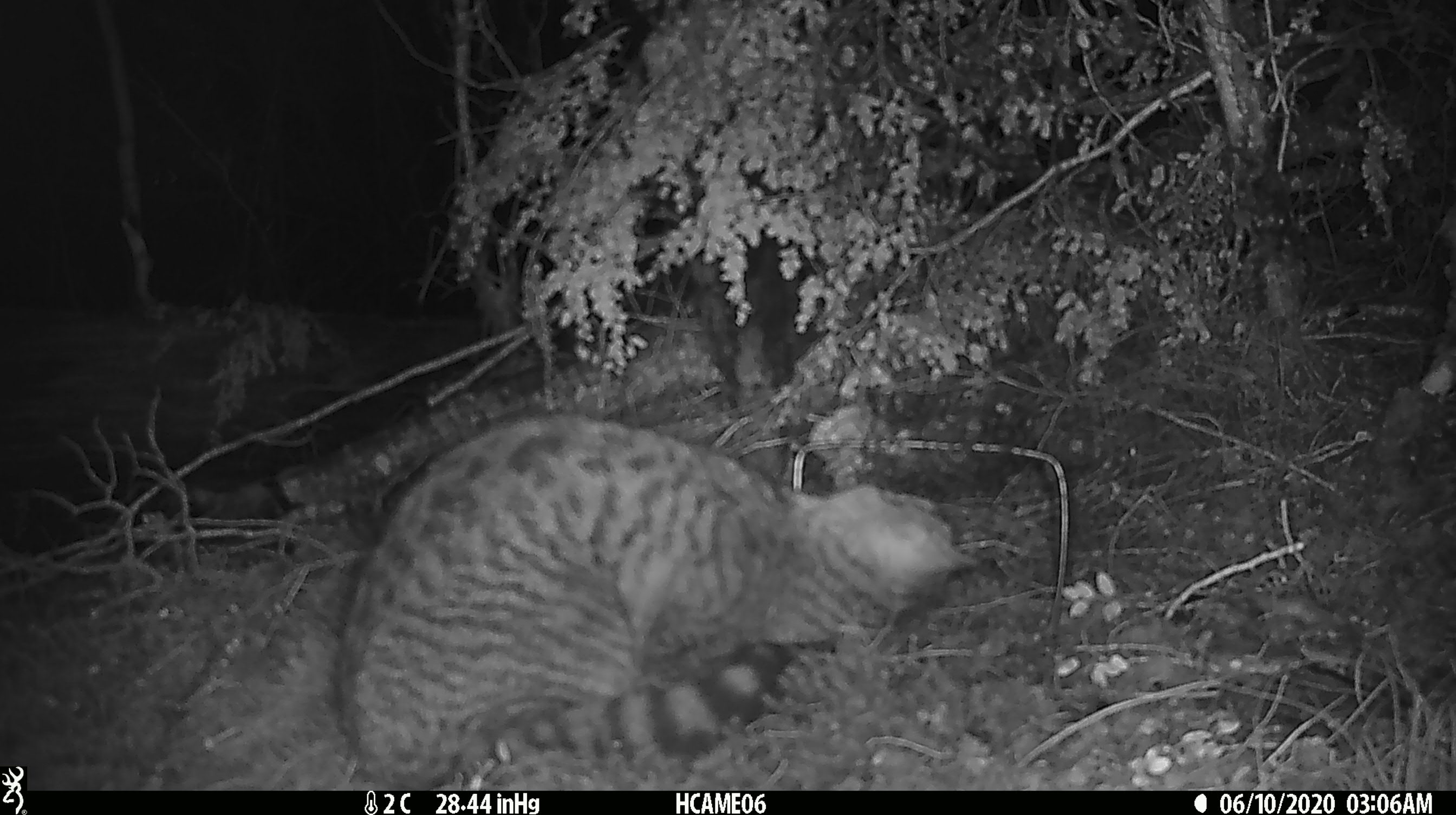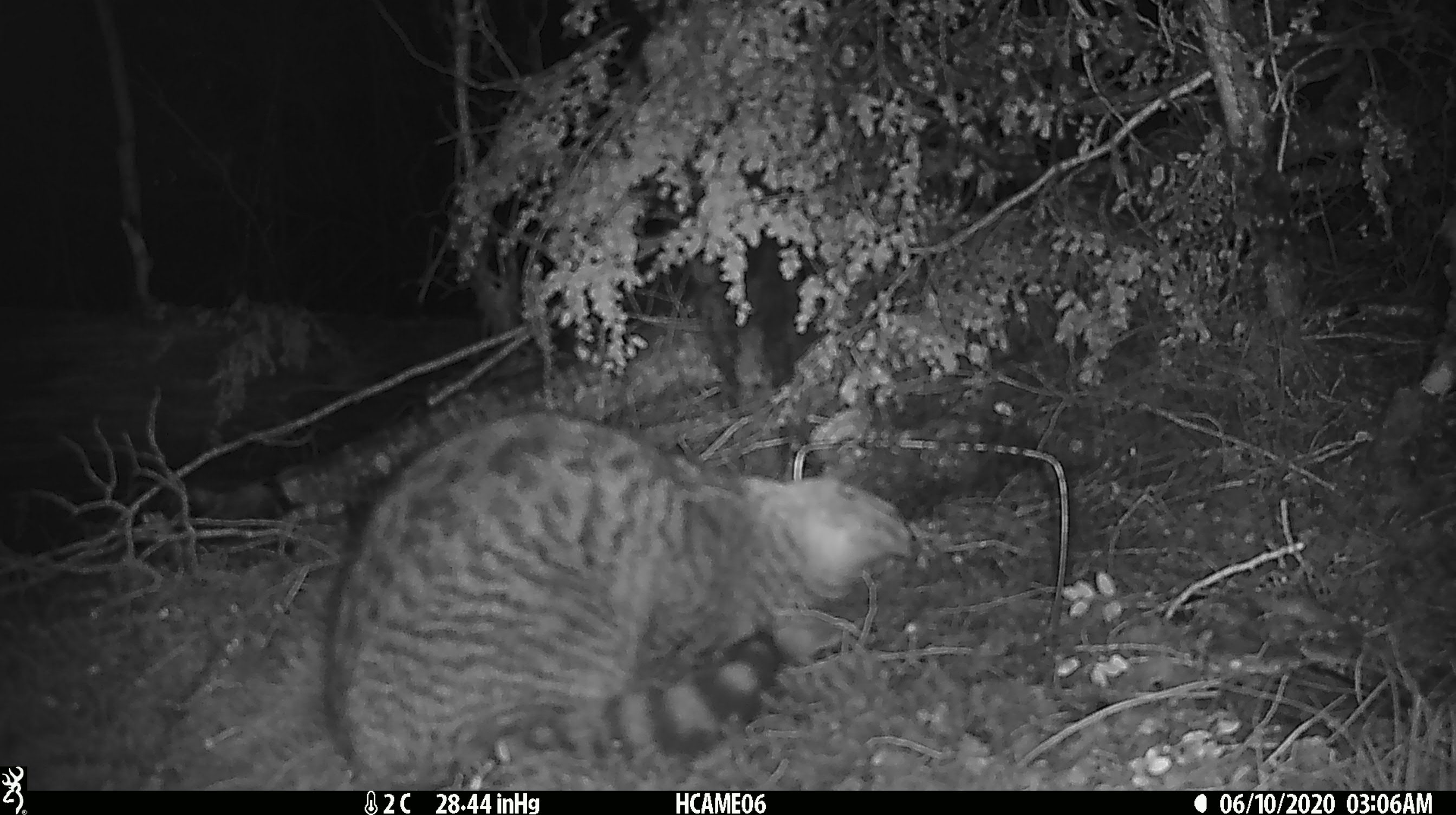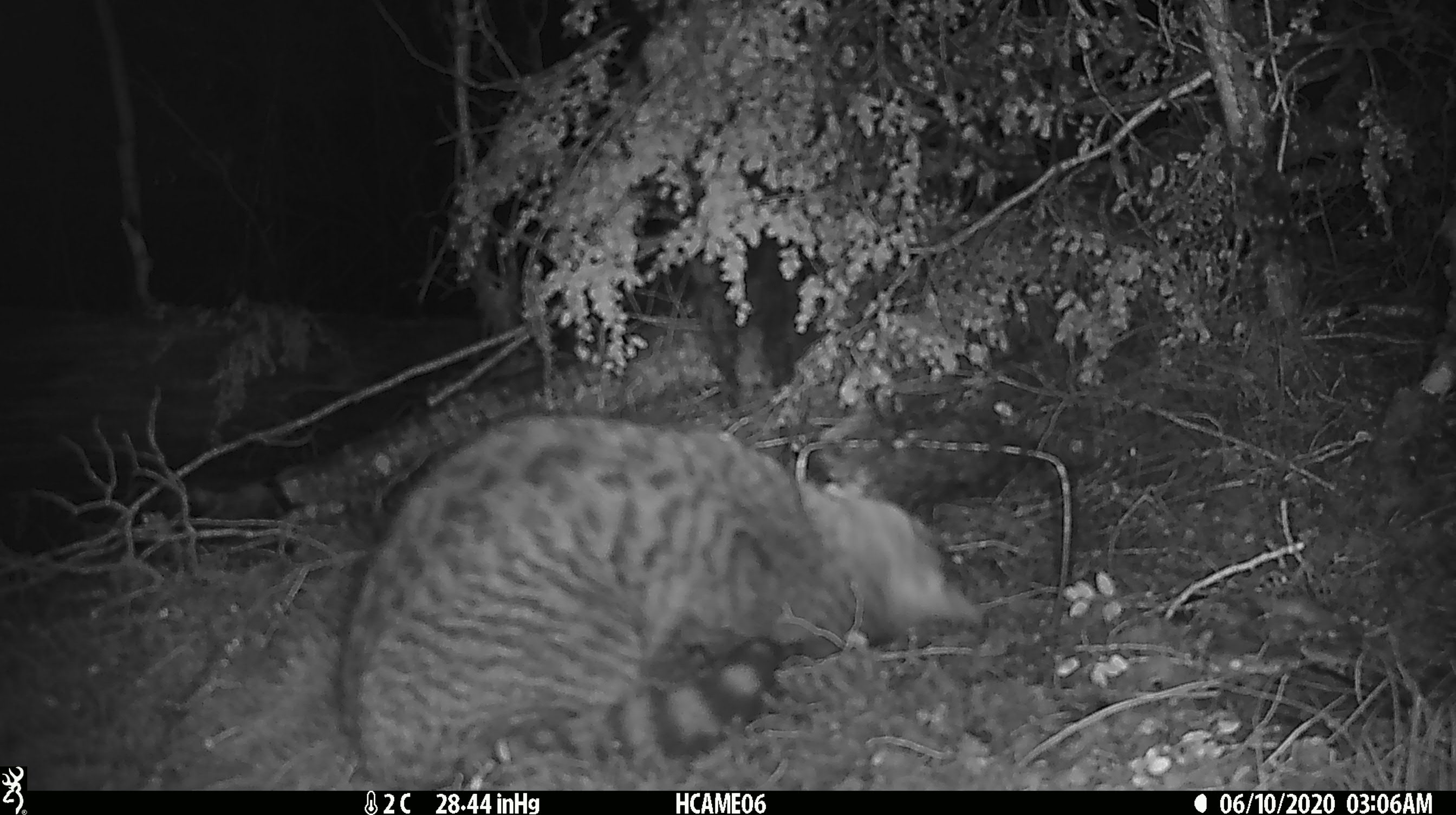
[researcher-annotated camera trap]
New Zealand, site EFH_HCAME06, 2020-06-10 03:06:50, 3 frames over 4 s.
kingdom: Animalia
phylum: Chordata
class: Mammalia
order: Carnivora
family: Felidae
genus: Felis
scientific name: Felis catus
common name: domestic cat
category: cat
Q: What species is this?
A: Cat (domestic cat) (Felis catus).